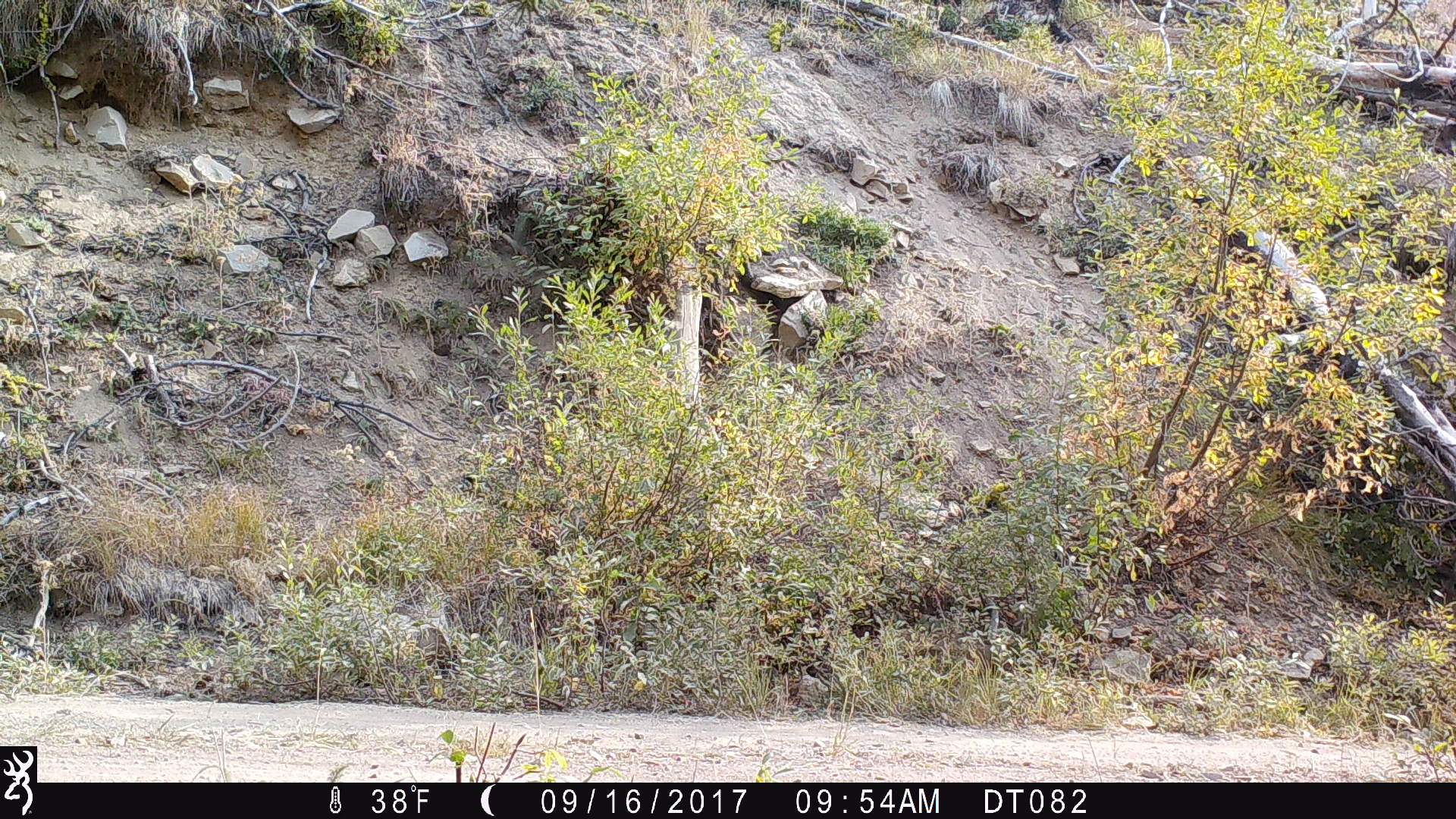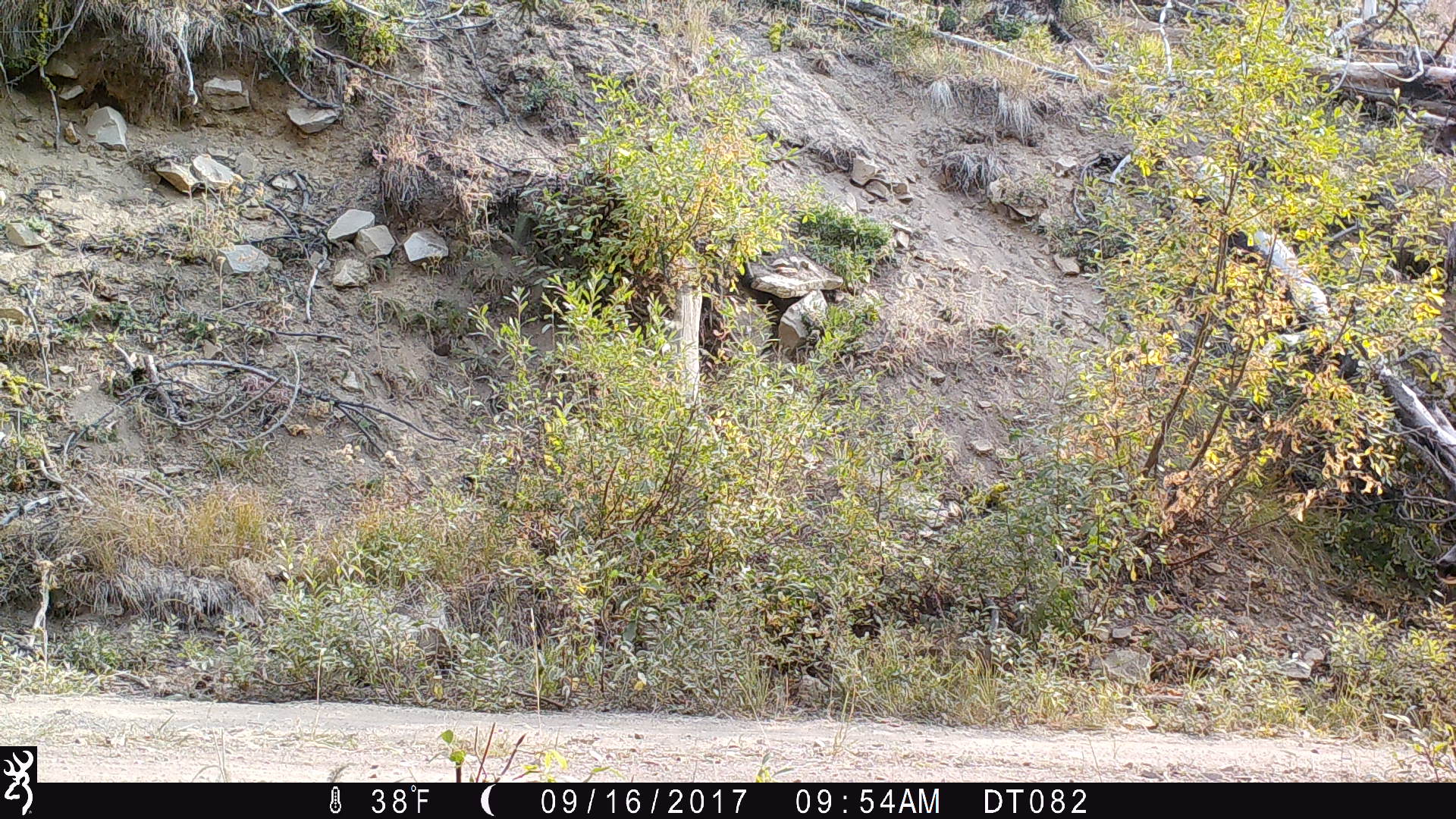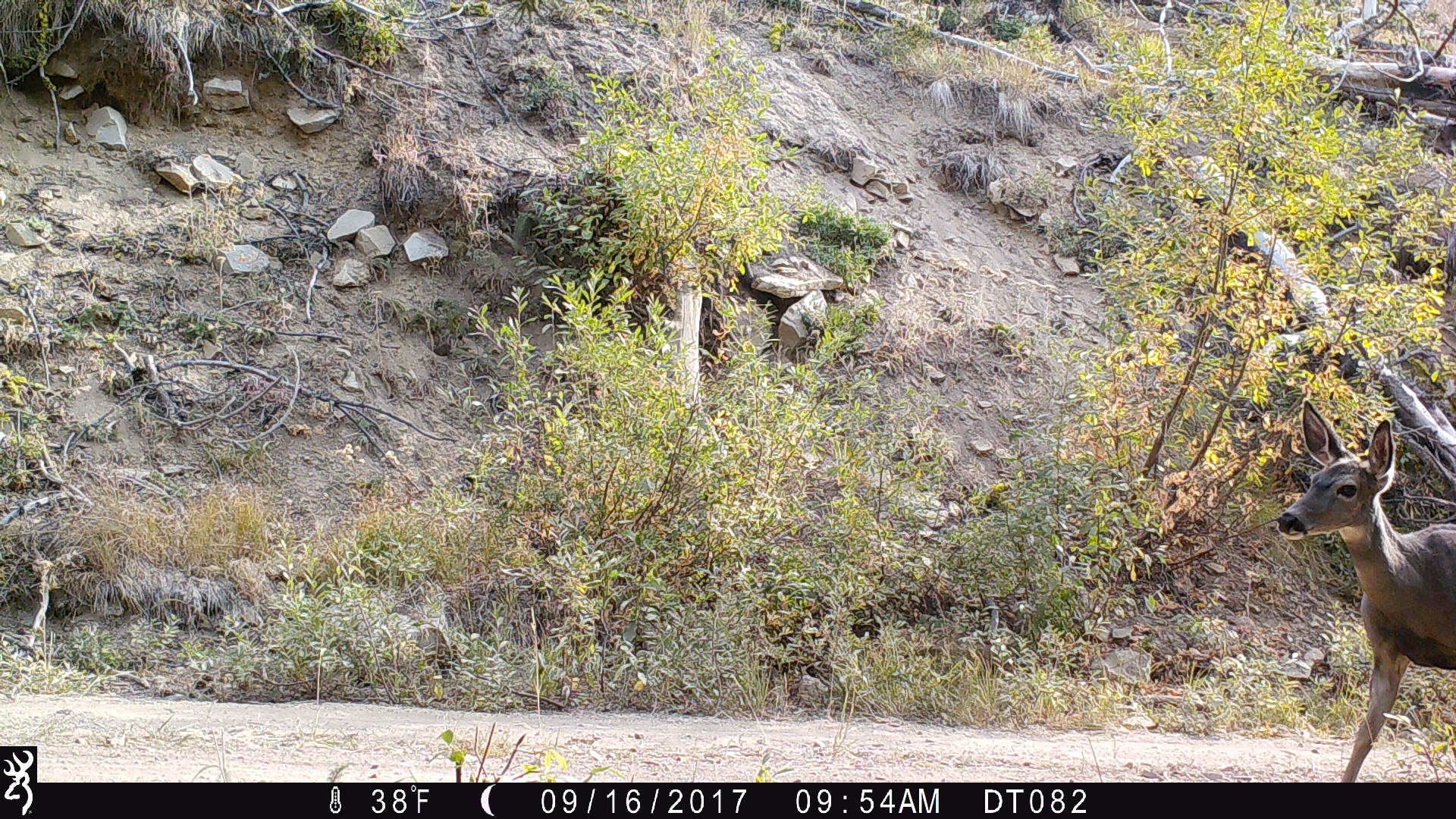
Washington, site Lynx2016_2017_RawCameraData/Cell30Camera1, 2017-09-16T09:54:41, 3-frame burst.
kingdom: Animalia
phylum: Chordata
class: Mammalia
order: Artiodactyla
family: Cervidae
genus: Odocoileus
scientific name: Odocoileus hemionus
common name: mule deer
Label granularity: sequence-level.